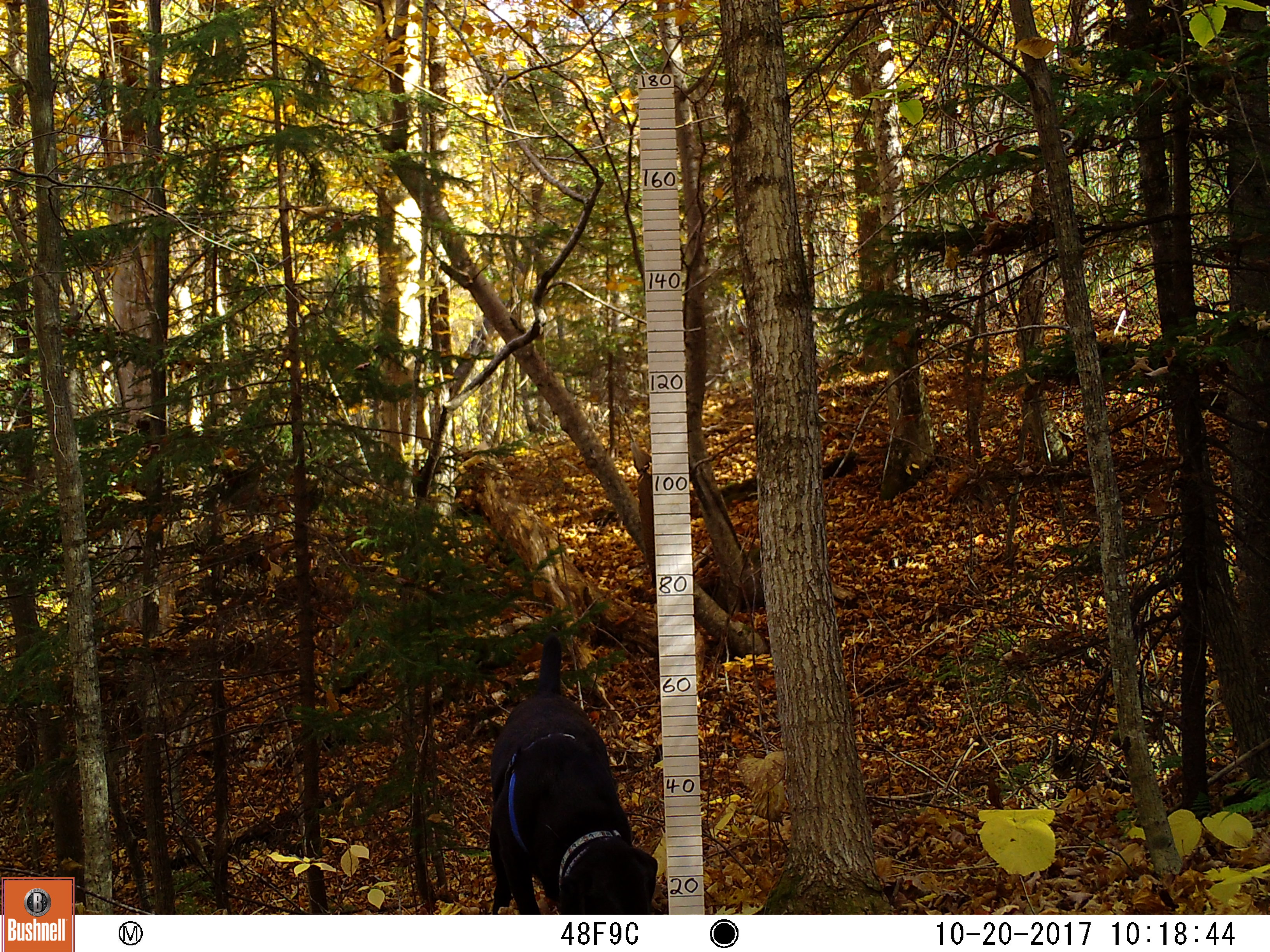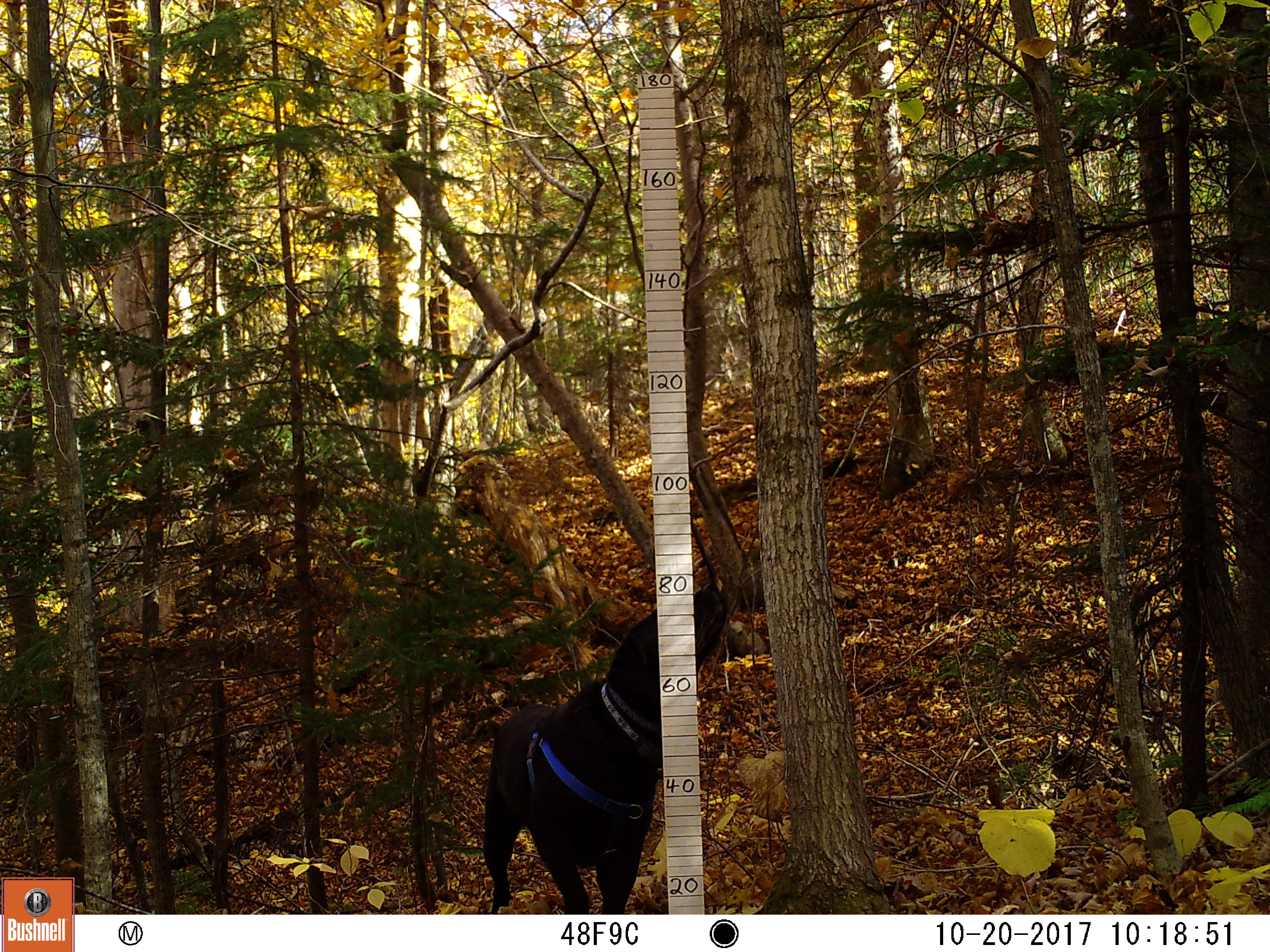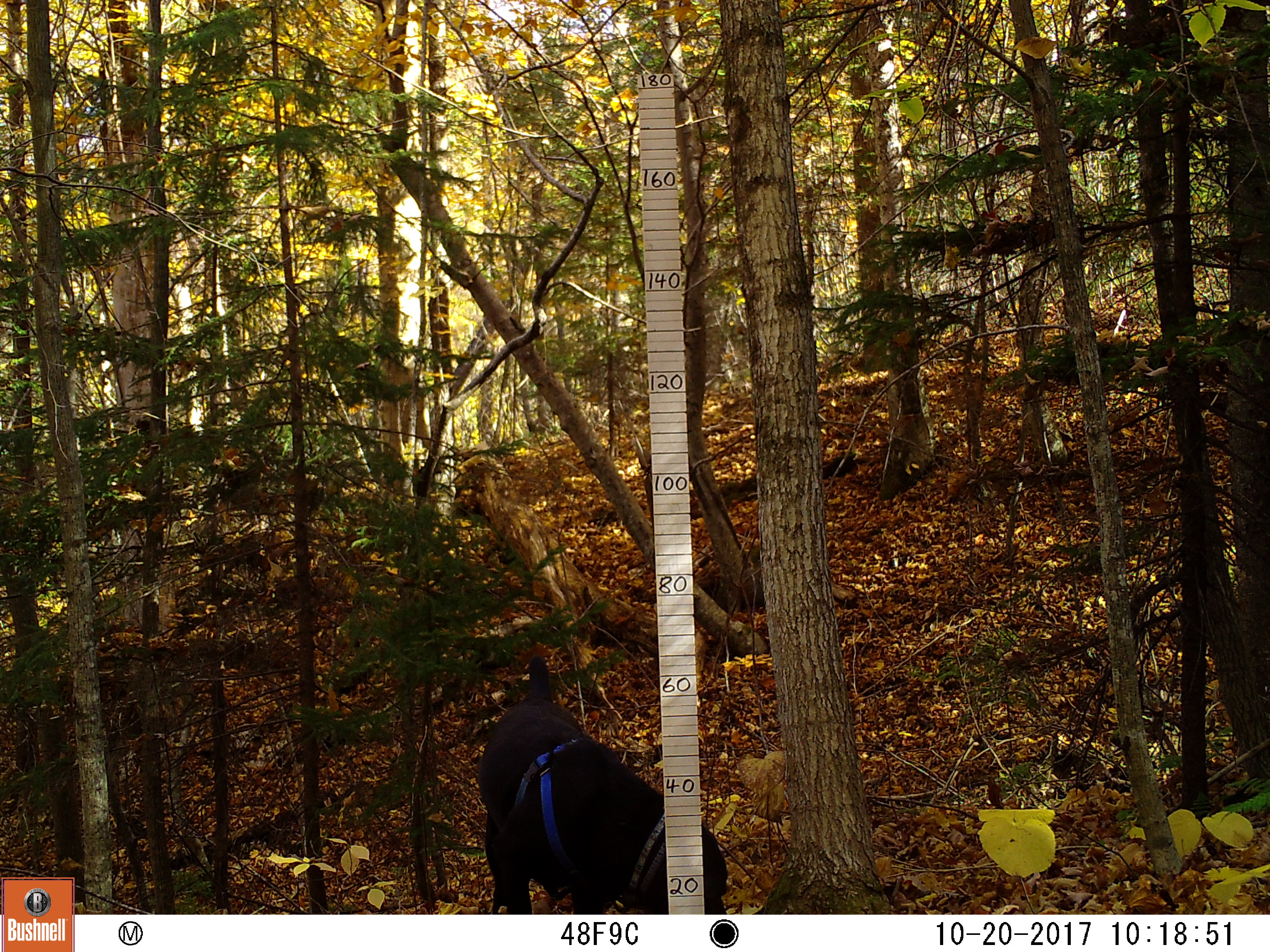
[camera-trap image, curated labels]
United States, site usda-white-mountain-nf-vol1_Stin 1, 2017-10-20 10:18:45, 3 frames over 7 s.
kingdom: Animalia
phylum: Chordata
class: Mammalia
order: Carnivora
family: Canidae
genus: Canis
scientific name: Canis familiaris familiaris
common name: domestic dog